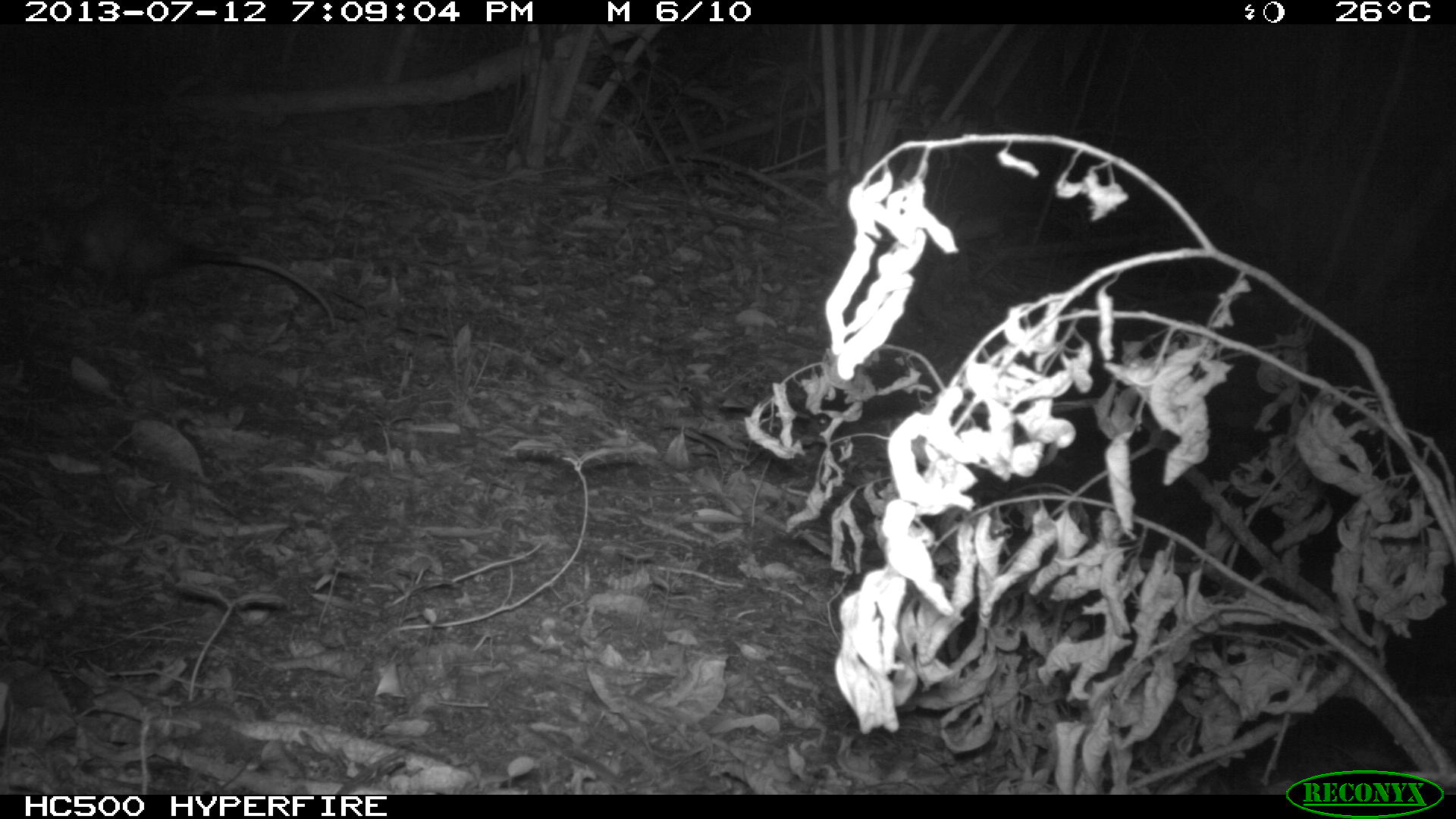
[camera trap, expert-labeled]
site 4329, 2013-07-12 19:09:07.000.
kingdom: Animalia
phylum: Chordata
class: Mammalia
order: Didelphimorphia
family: Didelphidae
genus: Didelphis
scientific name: Didelphis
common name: american opossums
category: didelphis sp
Didelphis sp (american opossums) (Didelphis), count 1.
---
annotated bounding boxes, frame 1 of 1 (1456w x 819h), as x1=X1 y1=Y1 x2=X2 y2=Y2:
didelphis sp: x1=54 y1=186 x2=338 y2=327